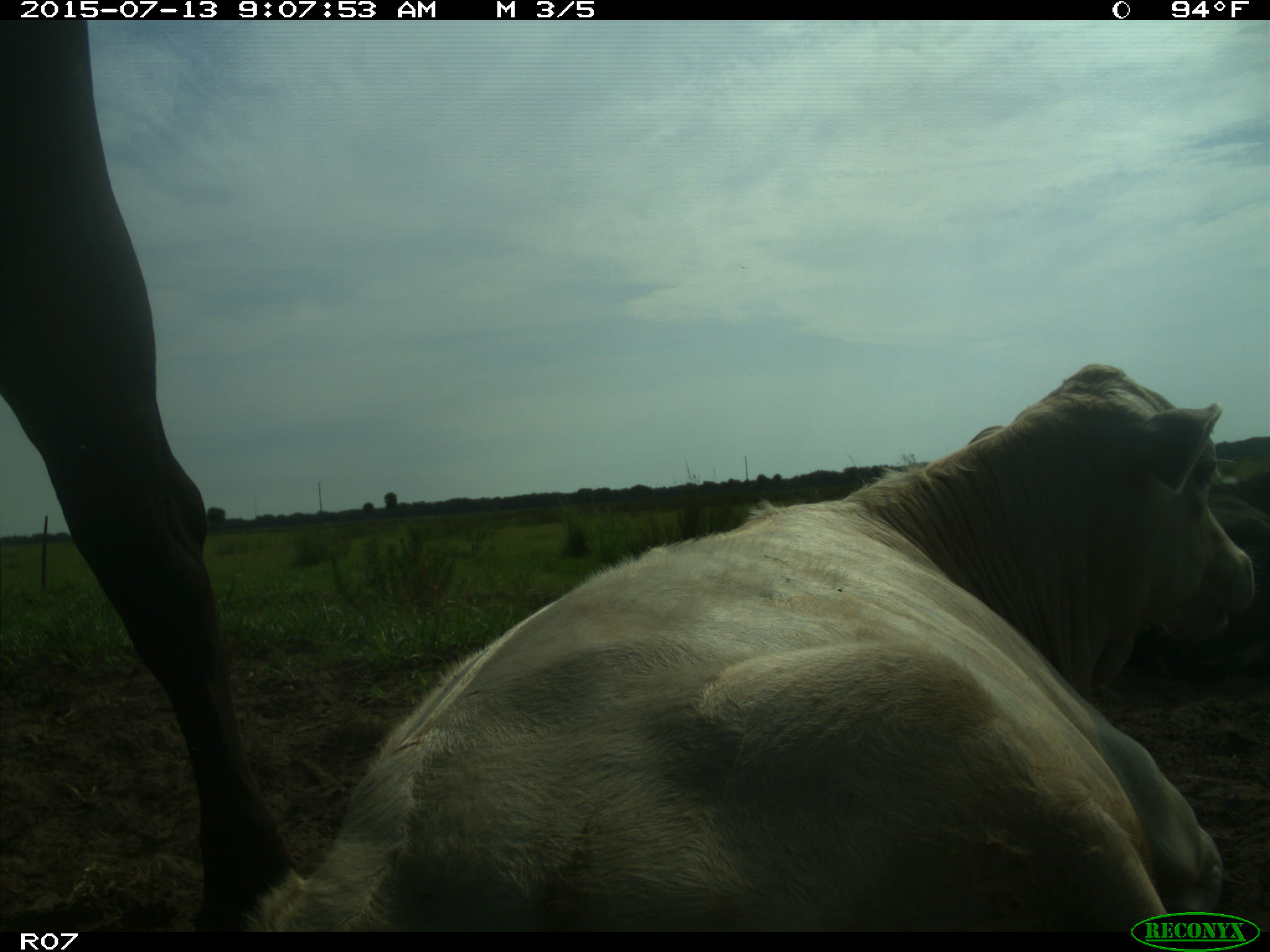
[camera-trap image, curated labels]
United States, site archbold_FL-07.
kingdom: Animalia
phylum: Chordata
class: Mammalia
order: Artiodactyla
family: Bovidae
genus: Bos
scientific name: Bos taurus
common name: domestic cow